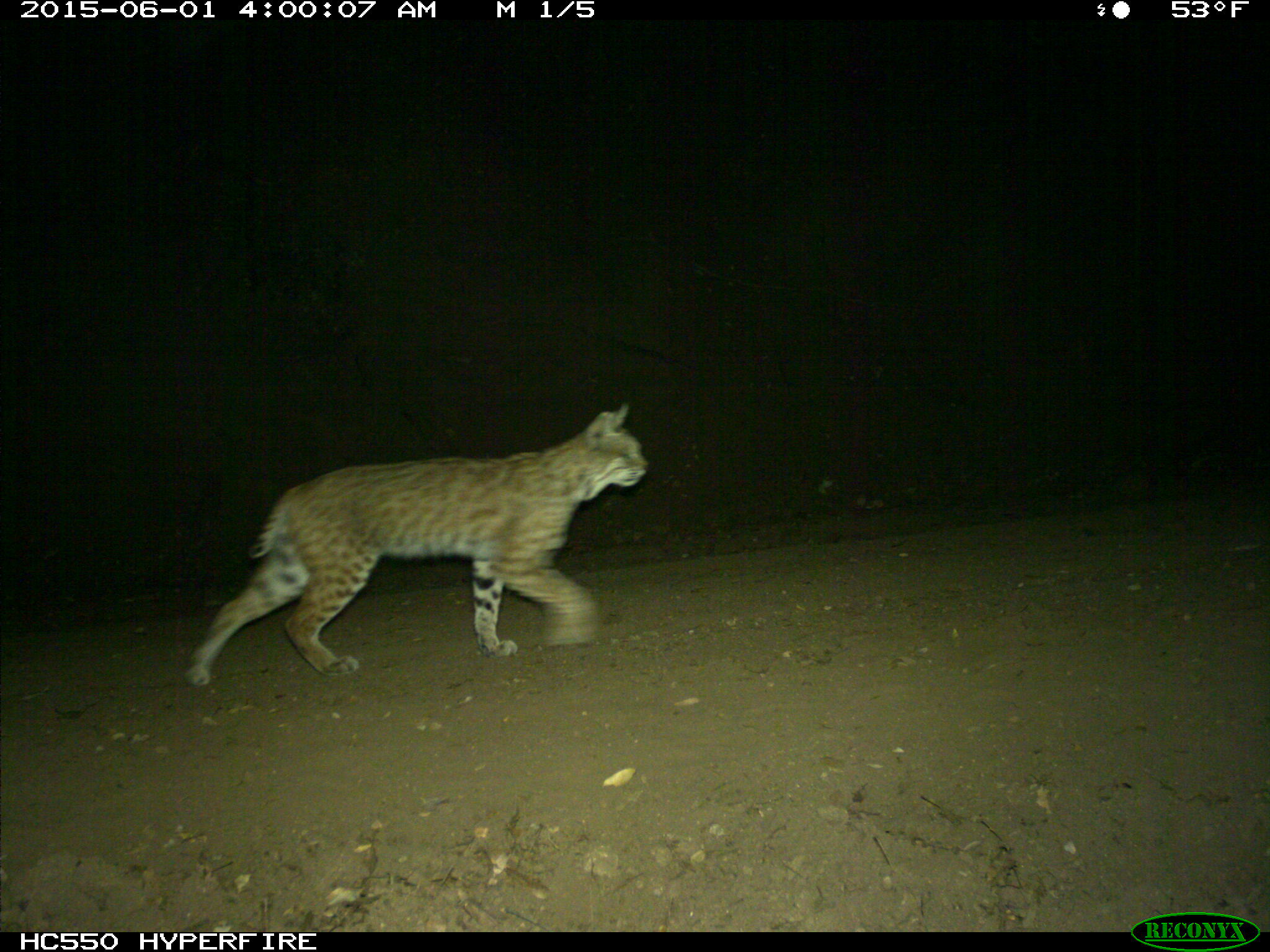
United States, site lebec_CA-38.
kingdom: Animalia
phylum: Chordata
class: Mammalia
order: Carnivora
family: Felidae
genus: Lynx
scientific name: Lynx rufus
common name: bobcat